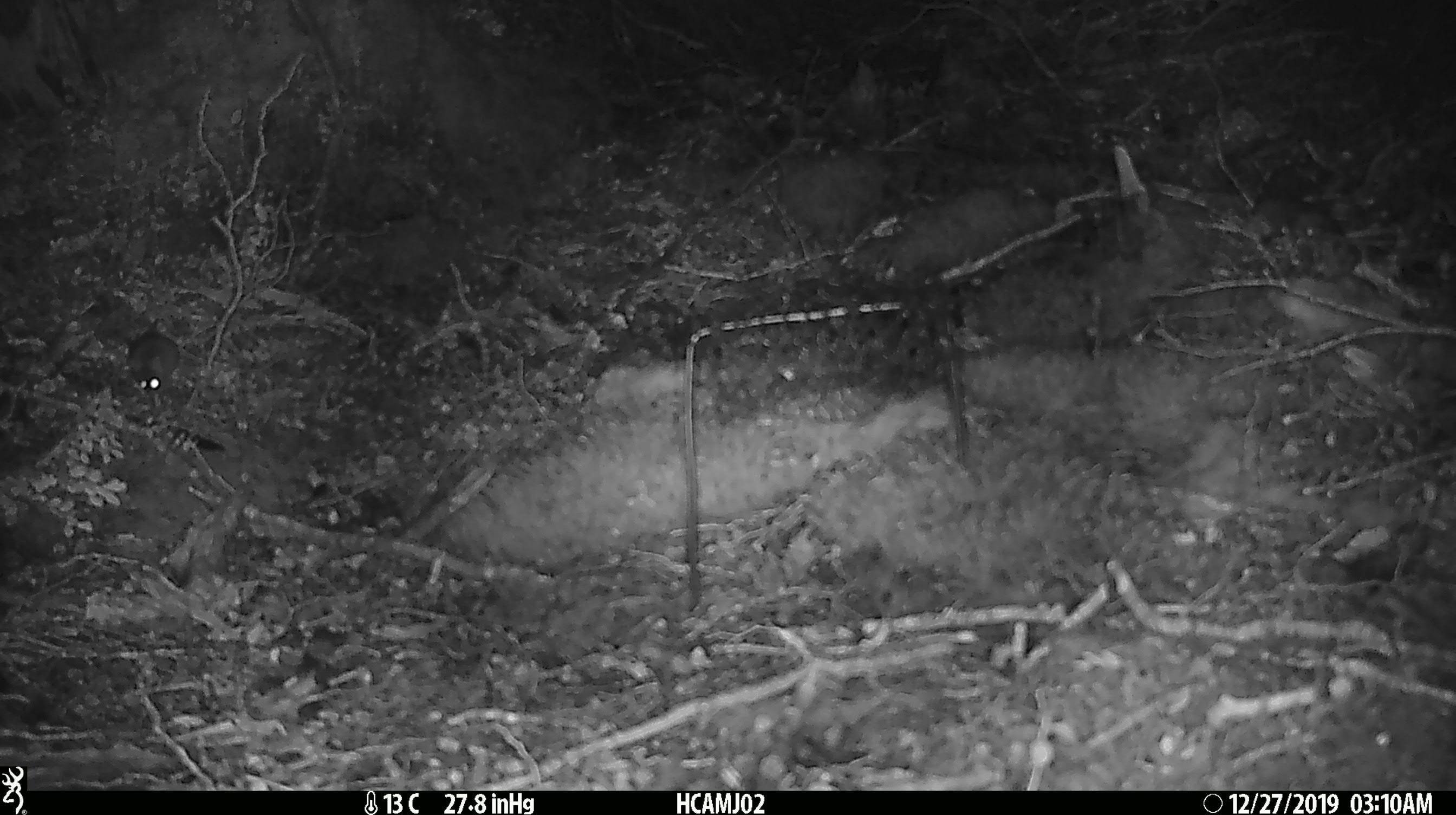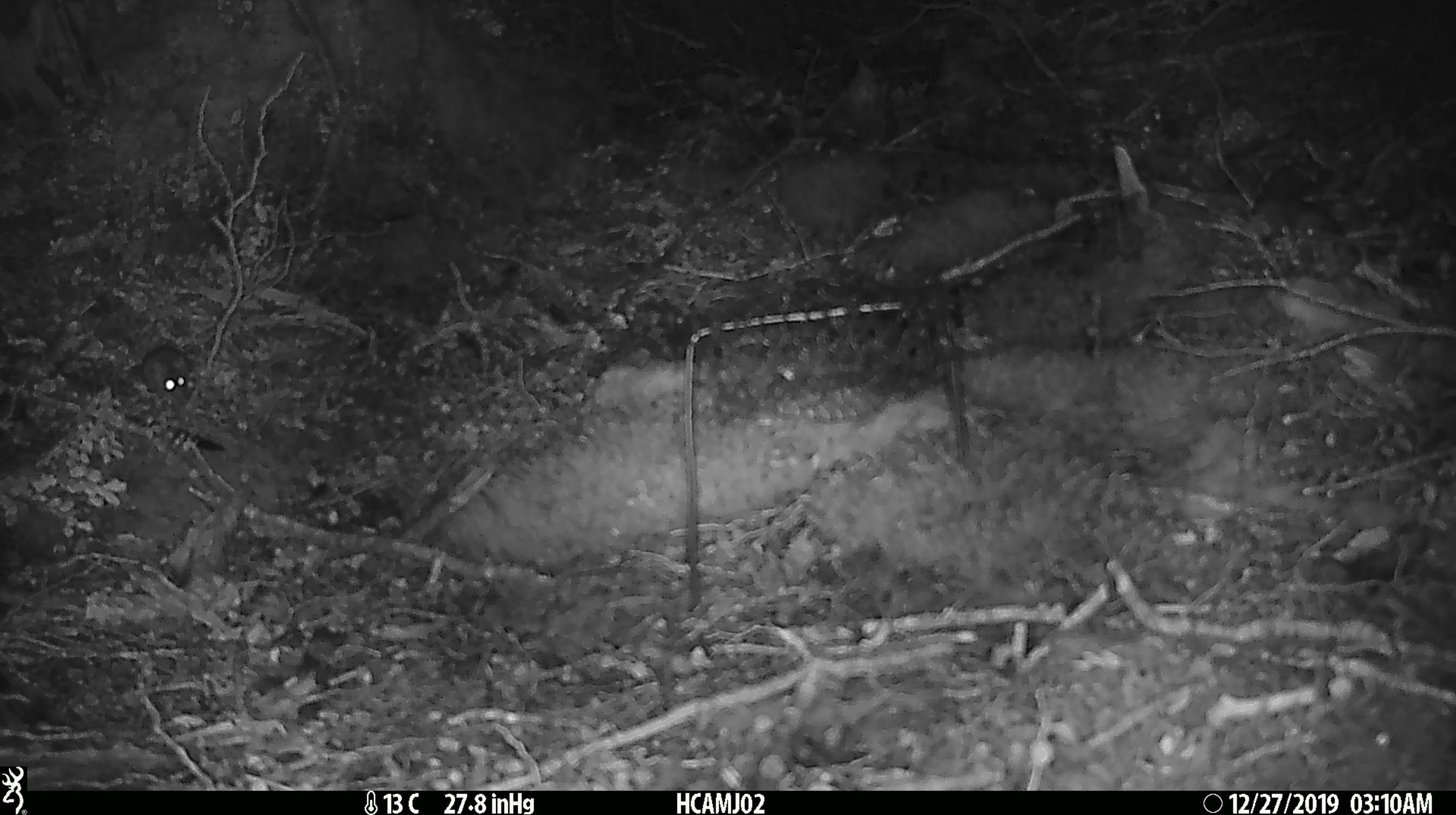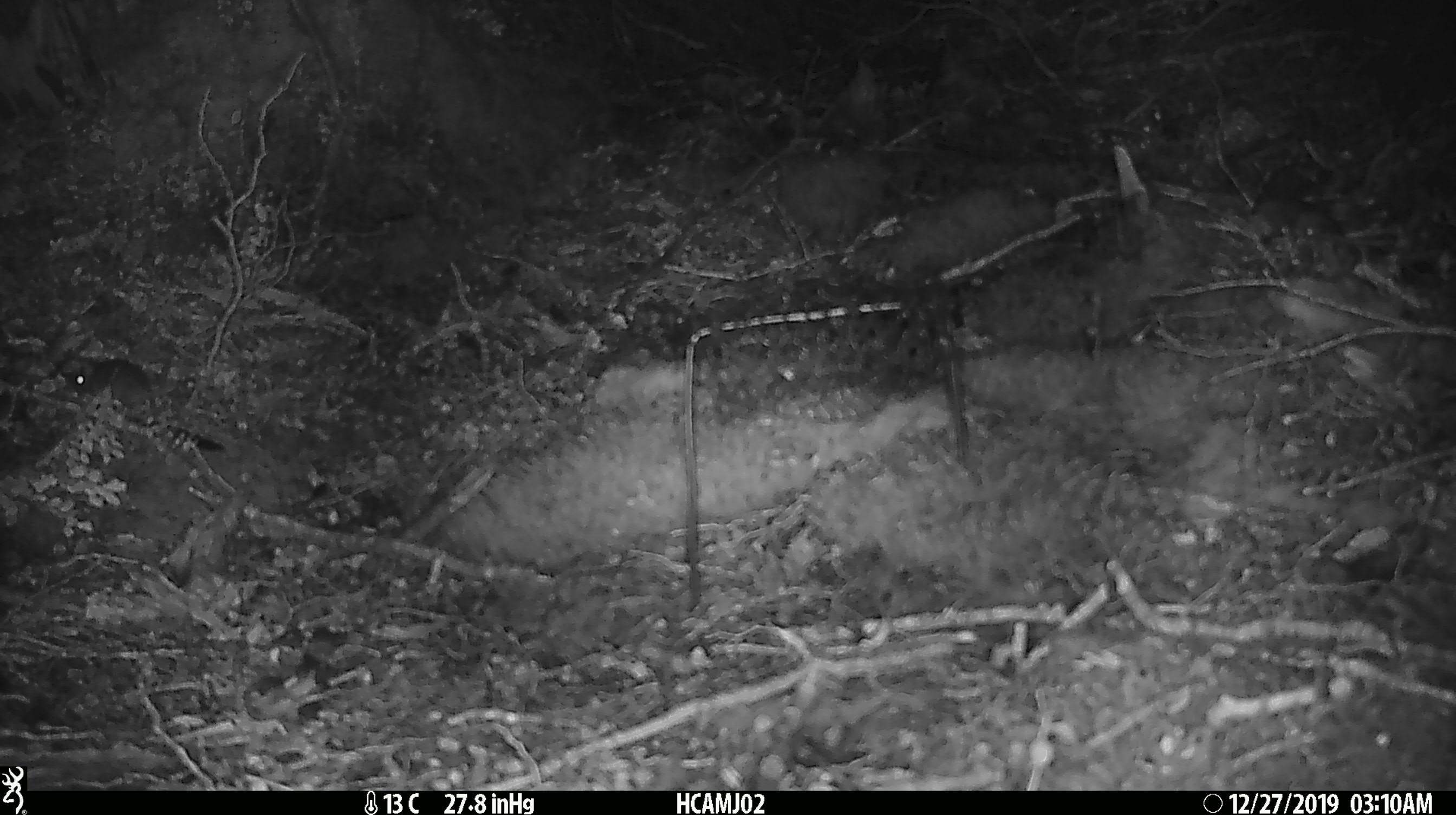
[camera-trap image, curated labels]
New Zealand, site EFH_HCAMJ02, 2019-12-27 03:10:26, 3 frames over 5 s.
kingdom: Animalia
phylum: Chordata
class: Mammalia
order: Rodentia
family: Muridae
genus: Mus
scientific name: Mus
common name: mouse